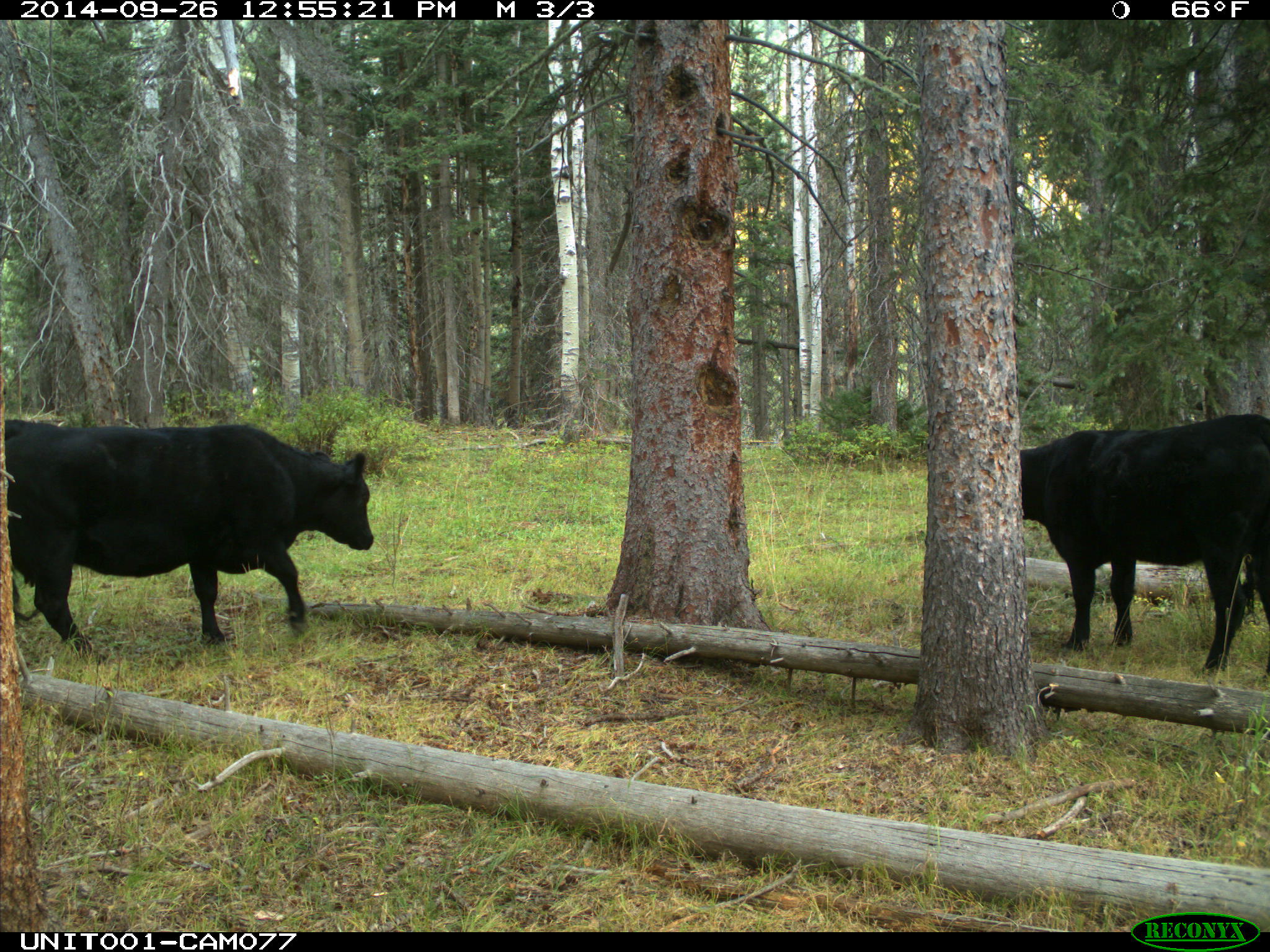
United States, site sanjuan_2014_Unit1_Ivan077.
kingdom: Animalia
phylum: Chordata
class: Mammalia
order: Artiodactyla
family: Bovidae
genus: Bos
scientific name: Bos taurus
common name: domestic cow